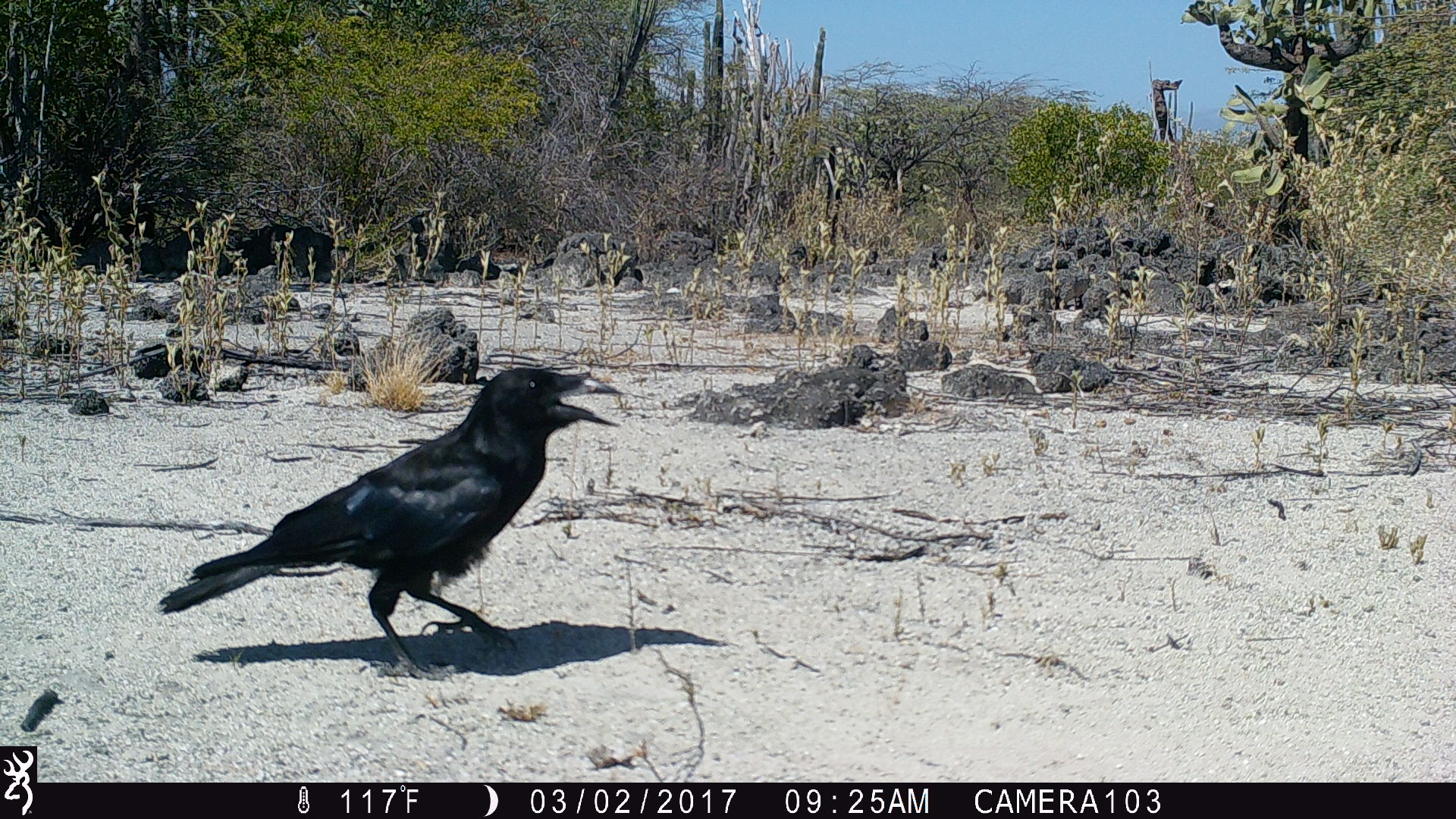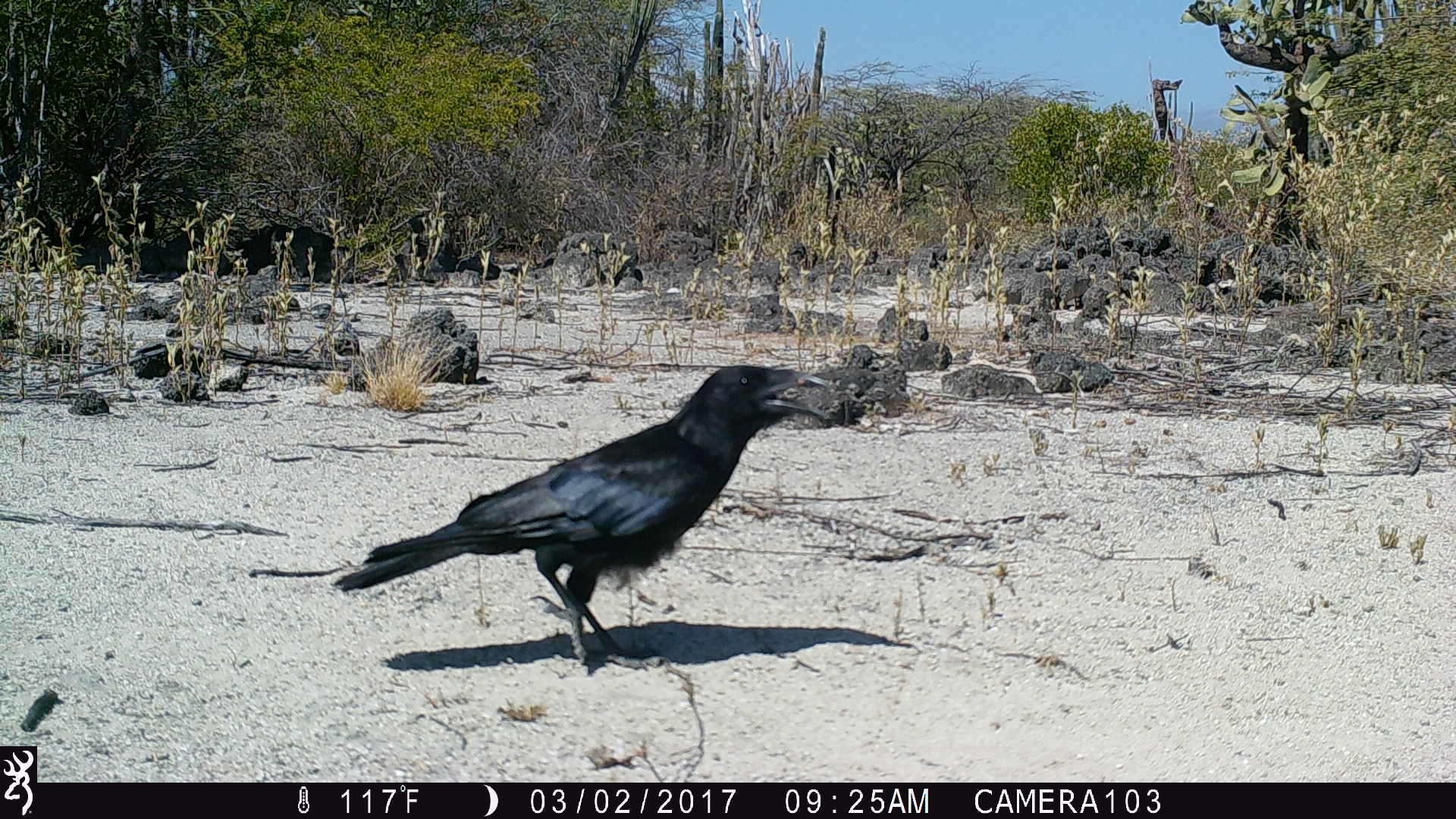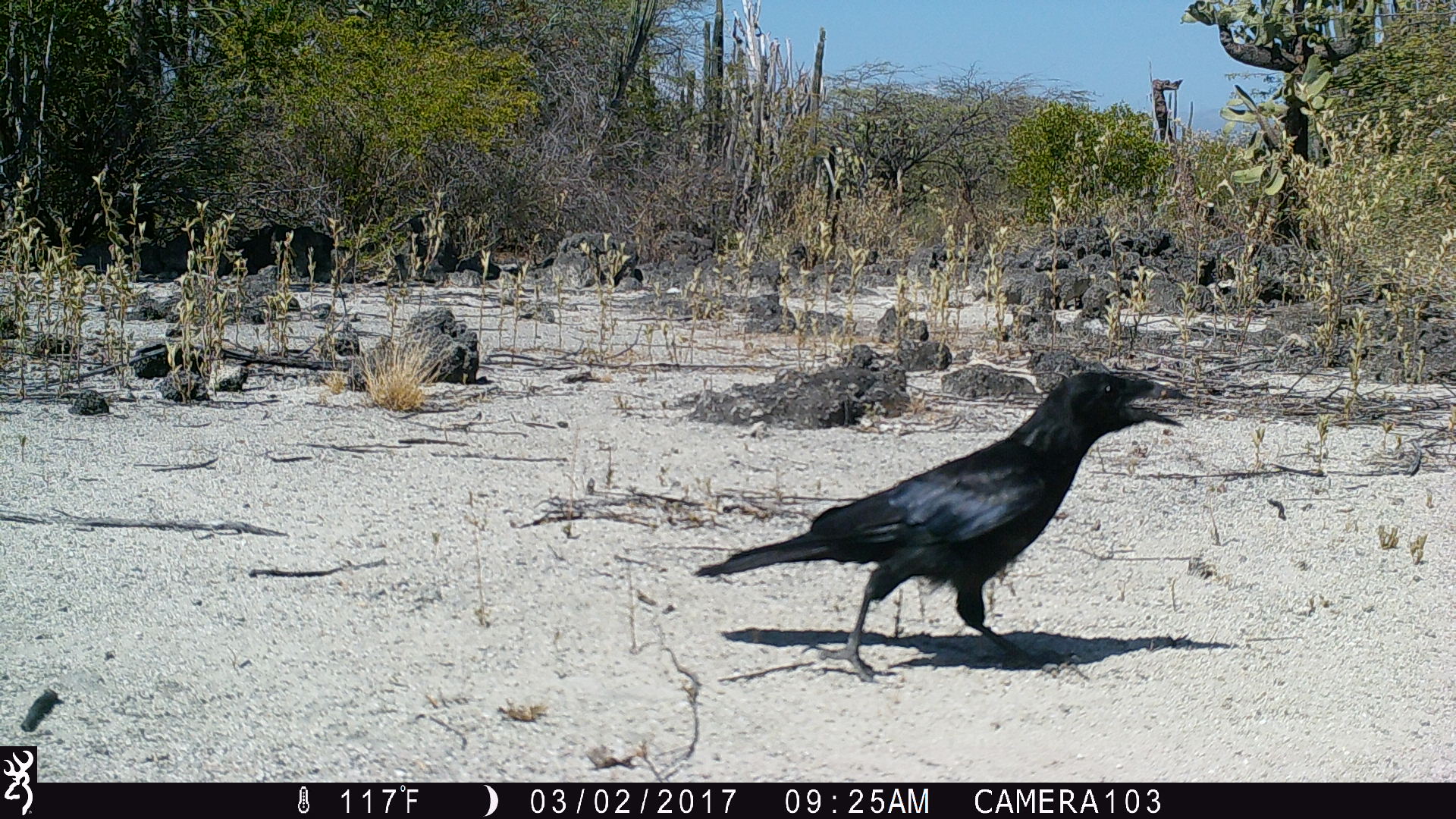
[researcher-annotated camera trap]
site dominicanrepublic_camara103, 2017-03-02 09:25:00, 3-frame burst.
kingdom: Animalia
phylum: Chordata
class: Aves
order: Passeriformes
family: Corvidae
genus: Corvus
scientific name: Corvus corax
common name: raven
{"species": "raven (Corvus corax)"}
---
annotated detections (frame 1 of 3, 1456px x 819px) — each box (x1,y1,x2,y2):
raven: (152,364,624,679)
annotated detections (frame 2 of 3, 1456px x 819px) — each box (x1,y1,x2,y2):
raven: (248,362,829,668)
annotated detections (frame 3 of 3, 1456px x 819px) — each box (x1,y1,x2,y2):
raven: (699,366,1192,684)